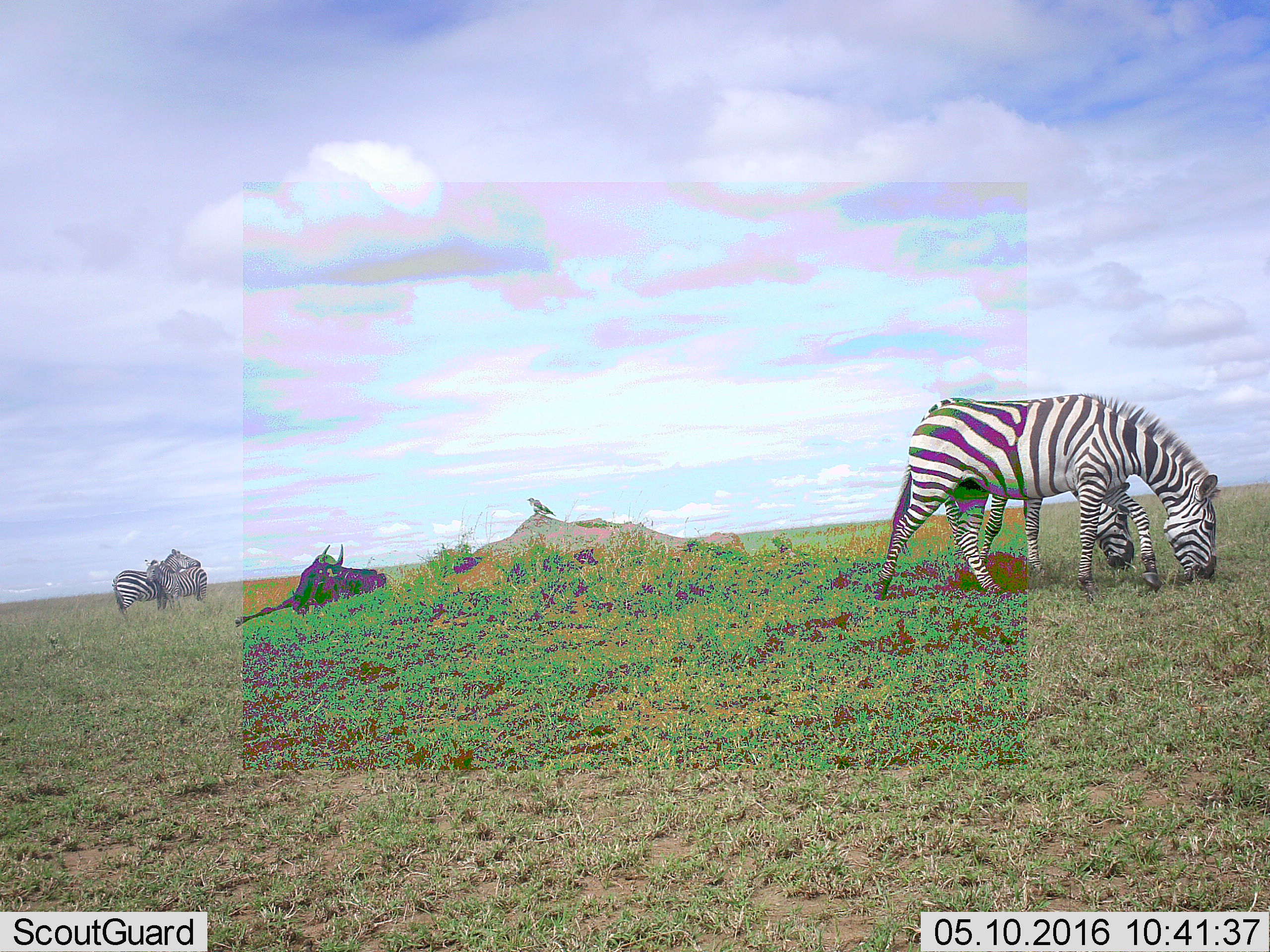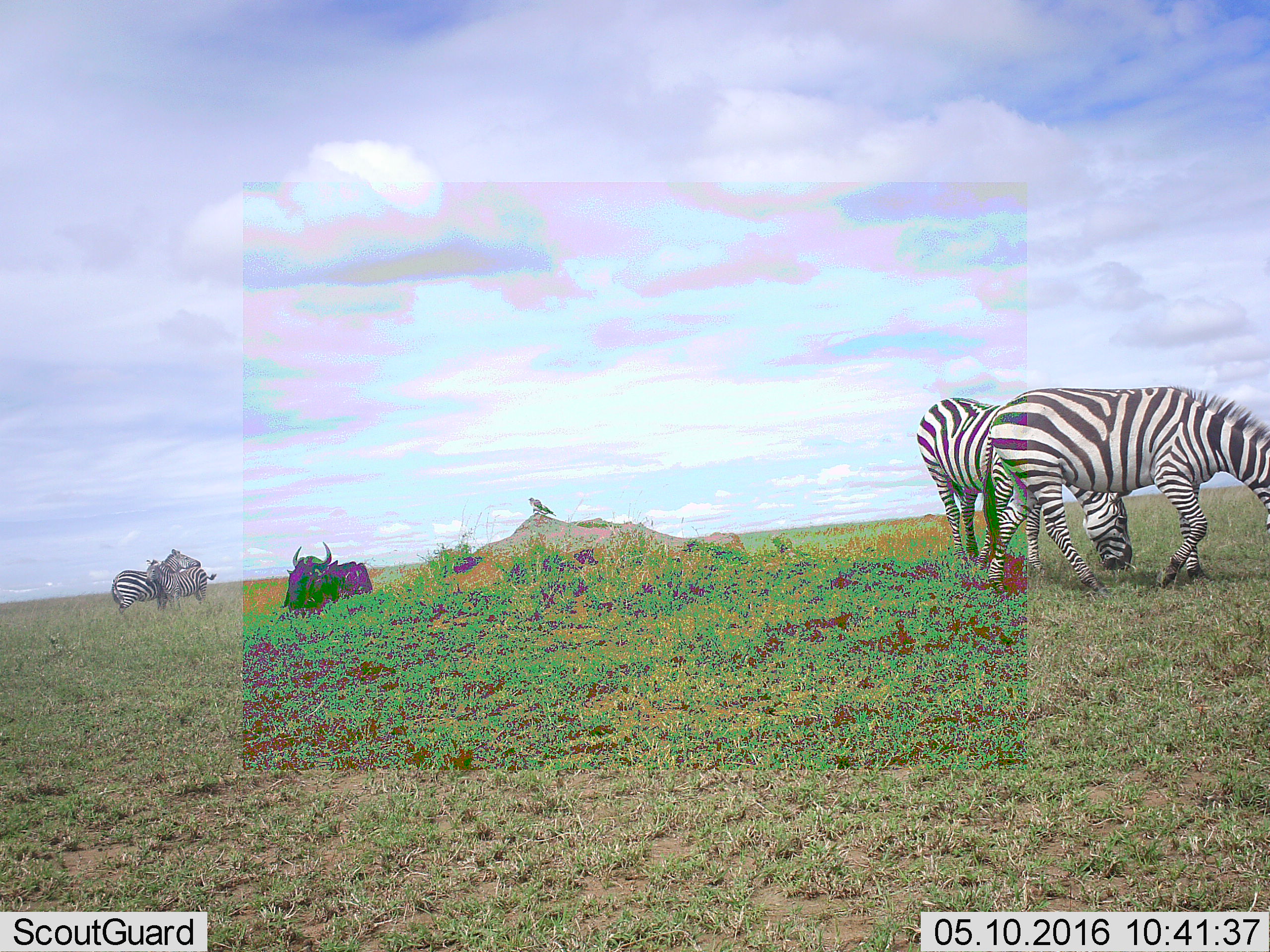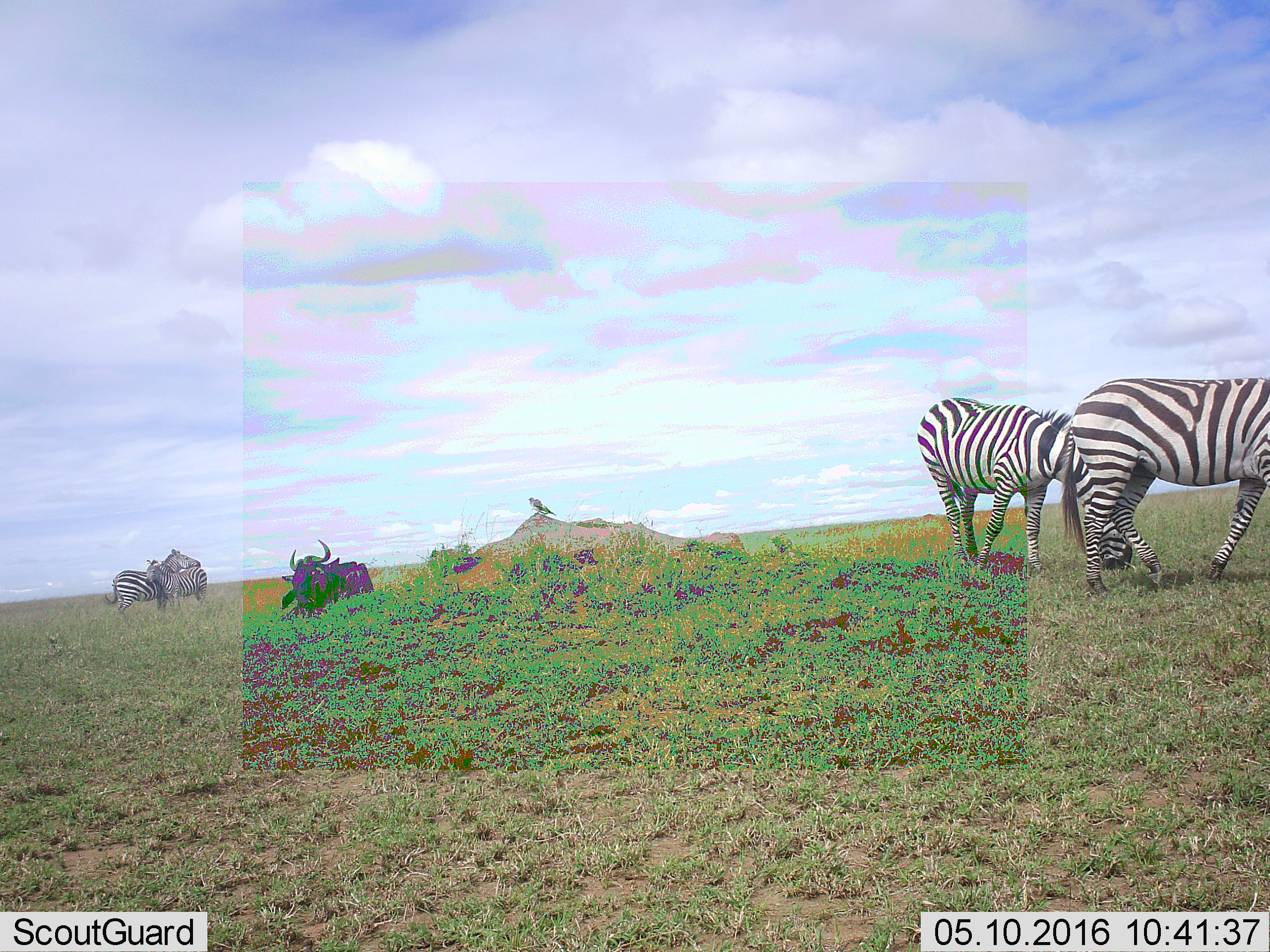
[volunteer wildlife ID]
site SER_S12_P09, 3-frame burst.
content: unidentified animal